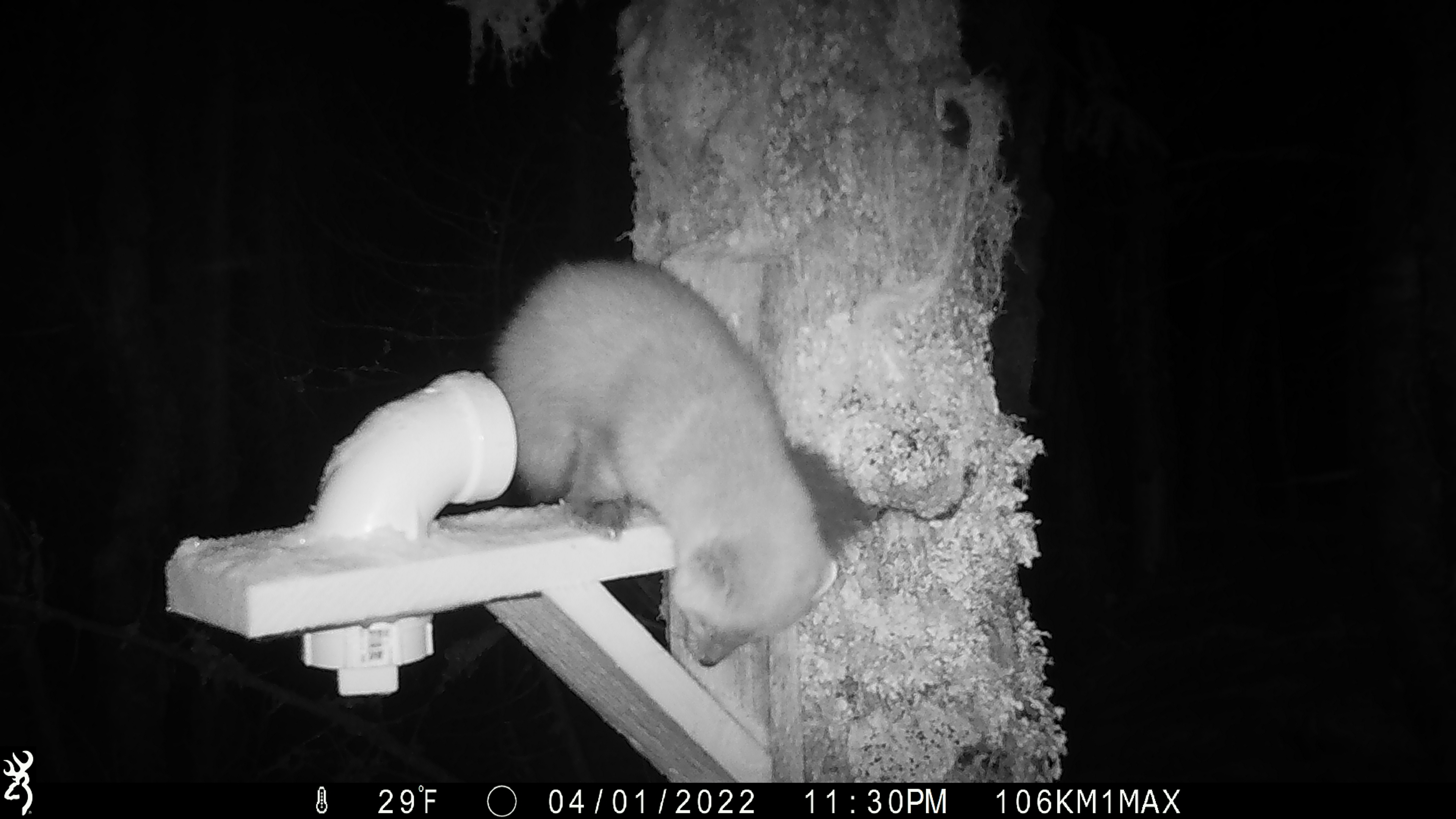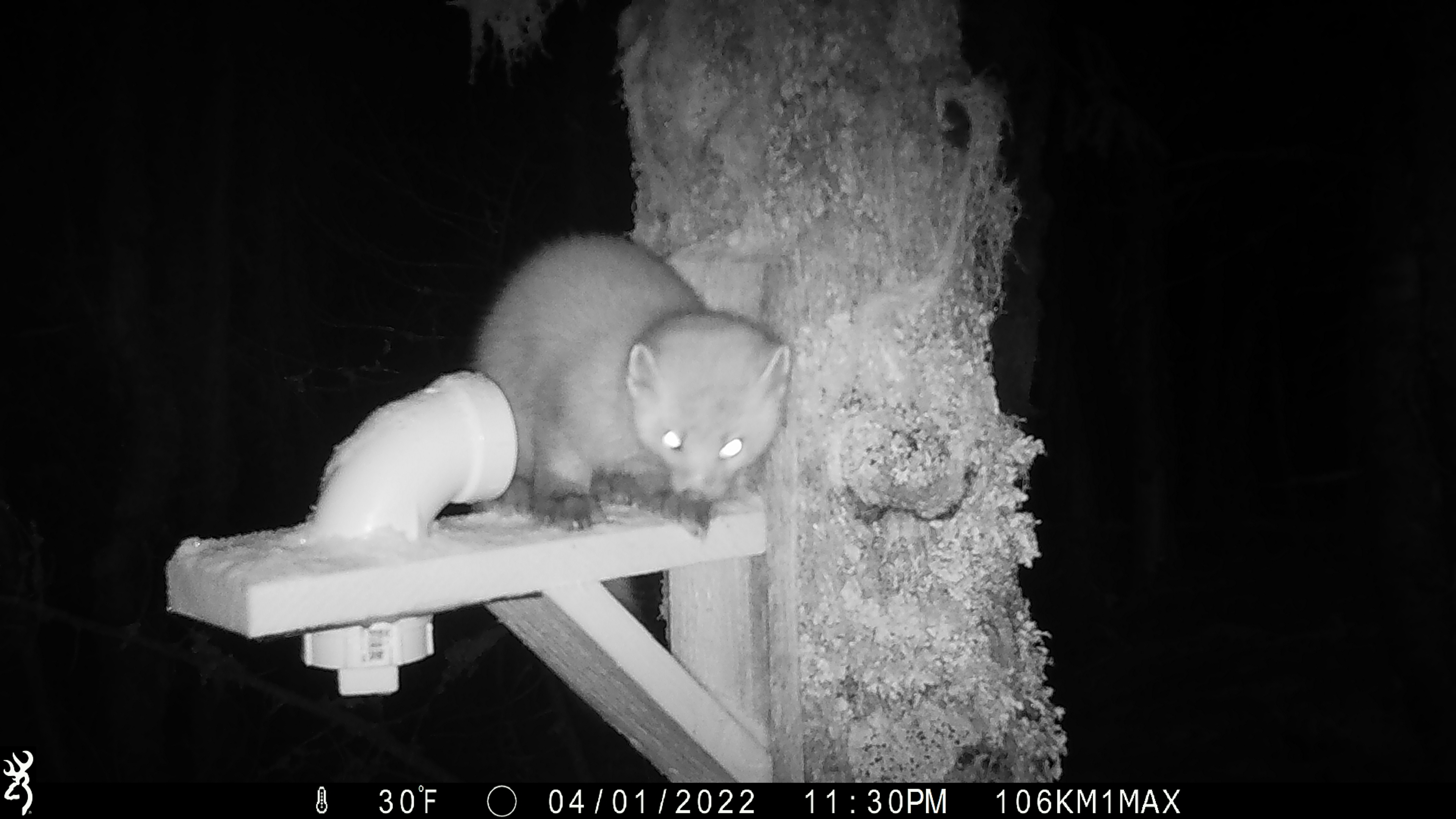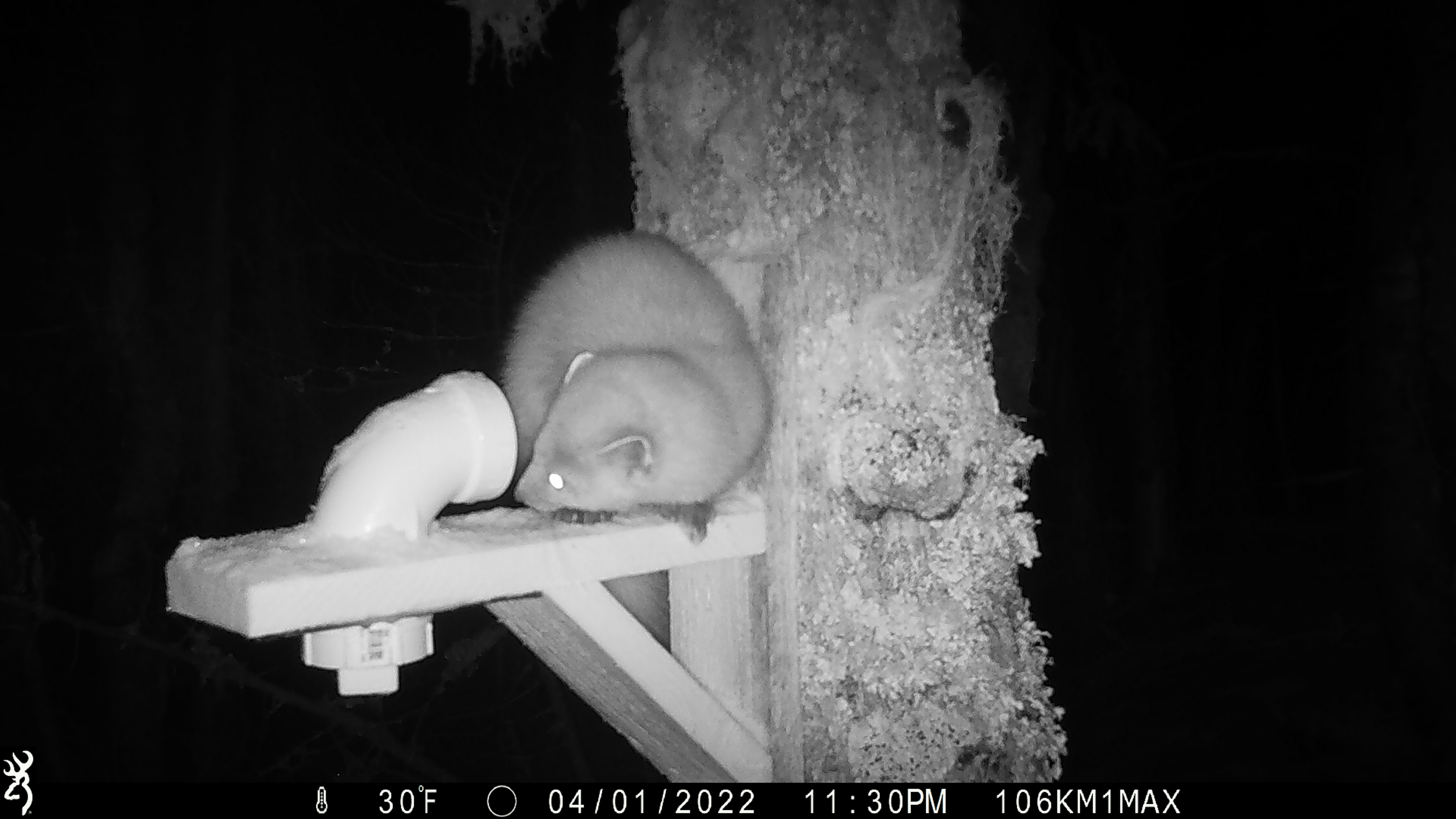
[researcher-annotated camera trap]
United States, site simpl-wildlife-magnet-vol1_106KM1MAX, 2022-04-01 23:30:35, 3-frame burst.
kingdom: Animalia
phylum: Chordata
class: Mammalia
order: Carnivora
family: Mustelidae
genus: Martes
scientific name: Martes americana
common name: american marten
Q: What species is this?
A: American marten (Martes americana).